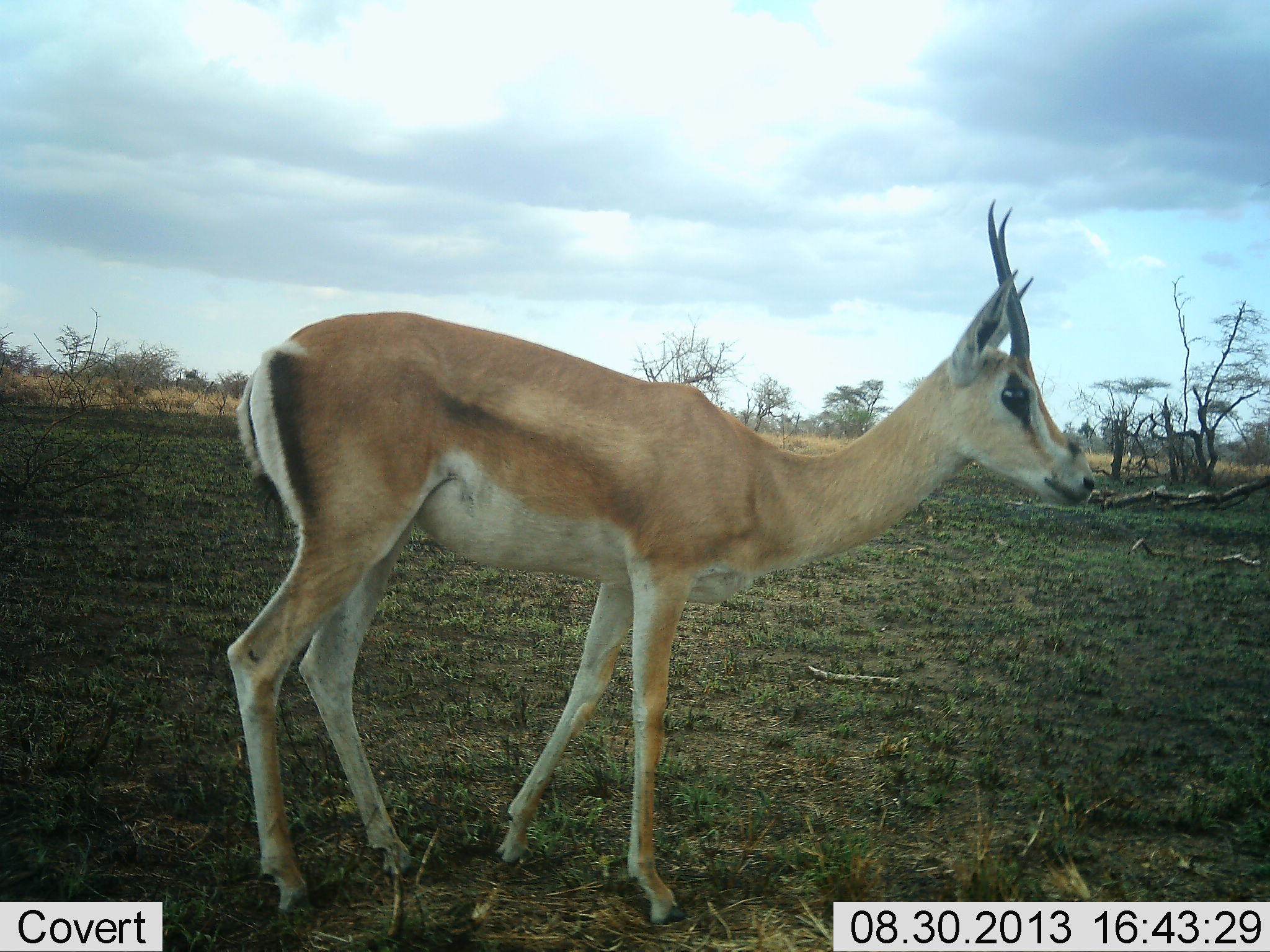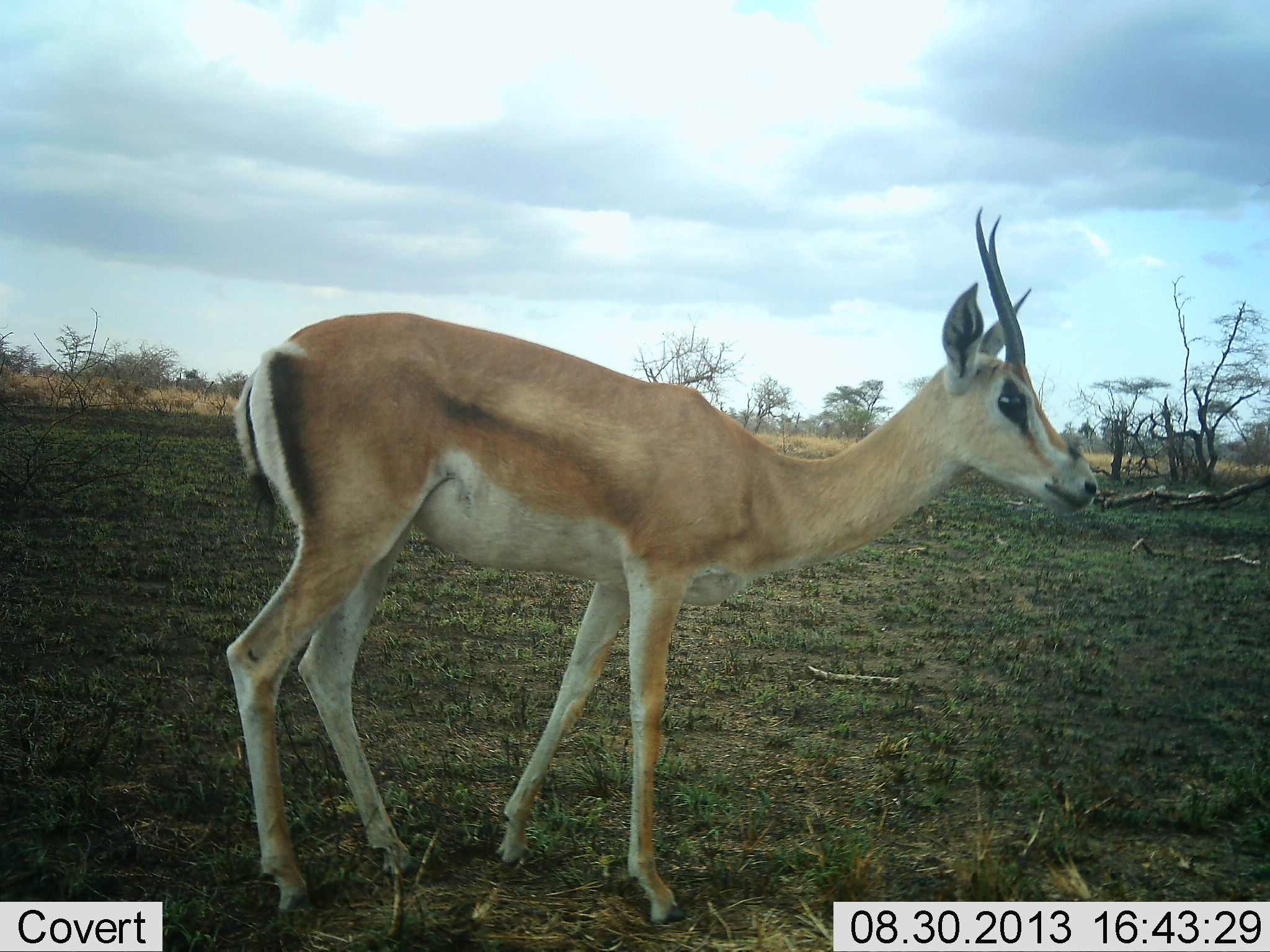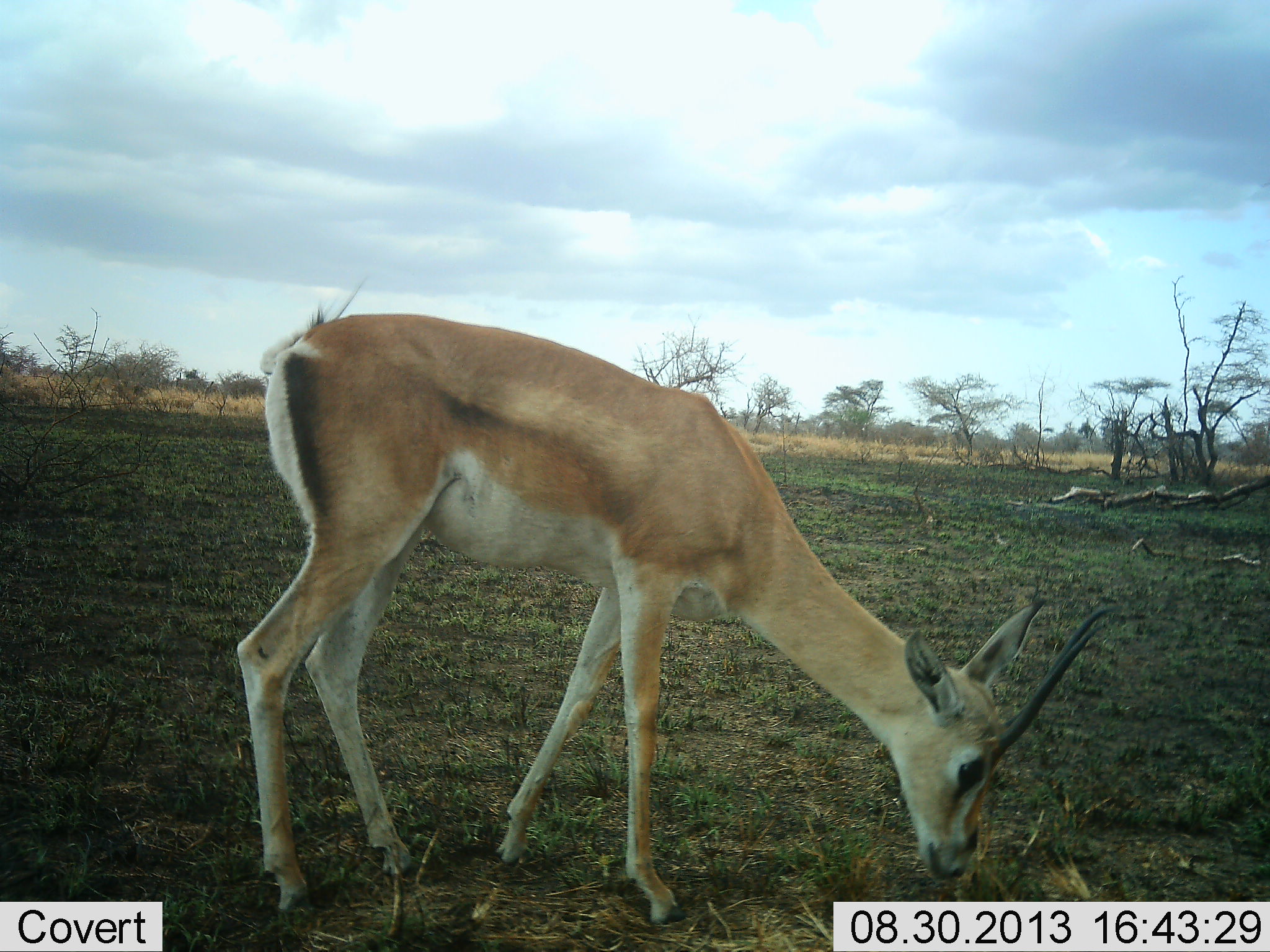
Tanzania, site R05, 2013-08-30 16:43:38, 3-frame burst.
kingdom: Animalia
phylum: Chordata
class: Mammalia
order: Artiodactyla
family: Bovidae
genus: Nanger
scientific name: Nanger granti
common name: grant's gazelle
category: gazellegrants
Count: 1.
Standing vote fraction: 61%.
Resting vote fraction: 0%.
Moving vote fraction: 0%.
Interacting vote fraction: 0%.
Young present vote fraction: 0%.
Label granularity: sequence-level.